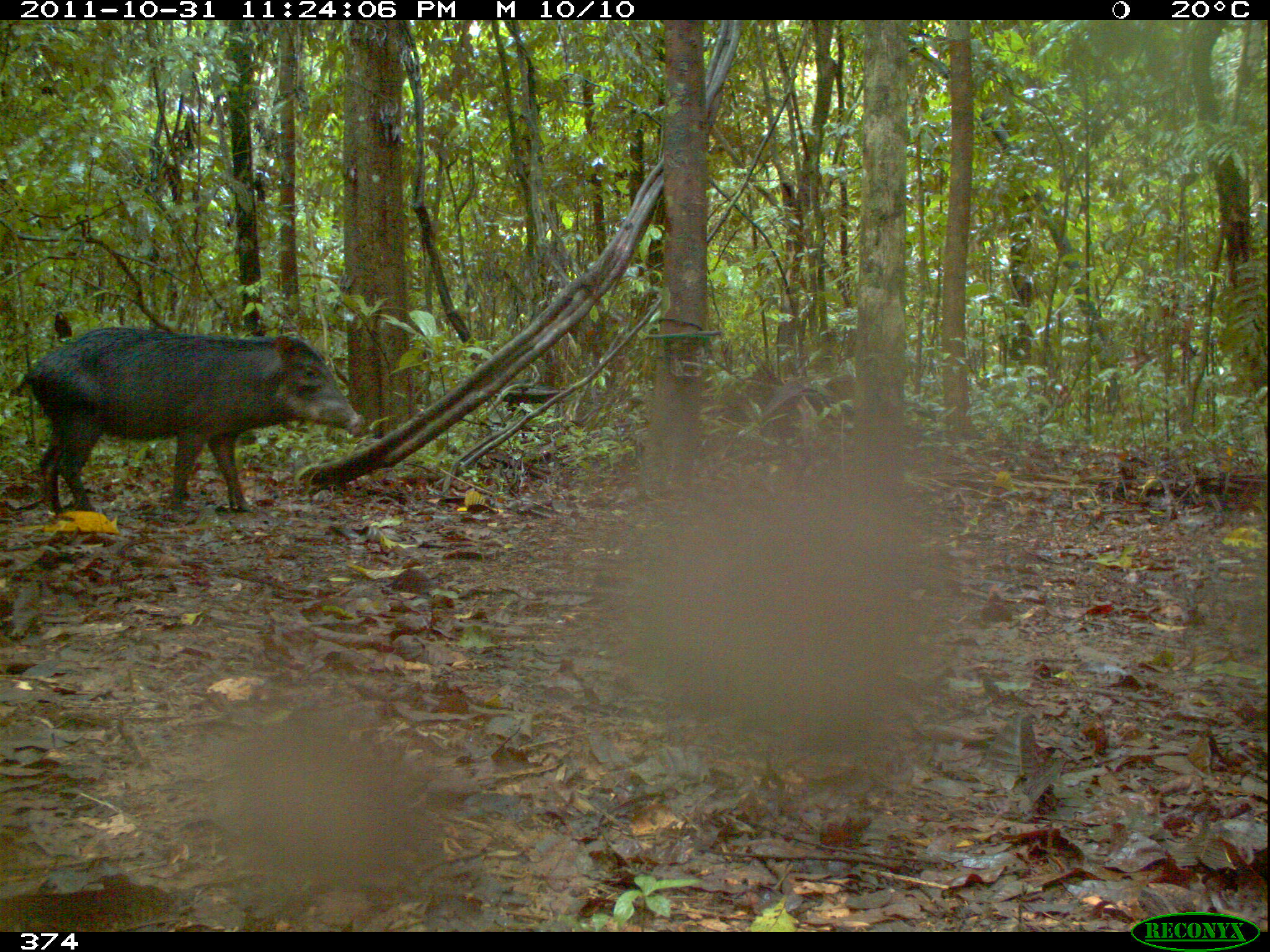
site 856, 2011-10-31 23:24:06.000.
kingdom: Animalia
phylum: Chordata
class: Mammalia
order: Artiodactyla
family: Tayassuidae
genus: Tayassu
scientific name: Tayassu pecari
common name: white-lipped peccary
Tayassu pecari (white-lipped peccary).